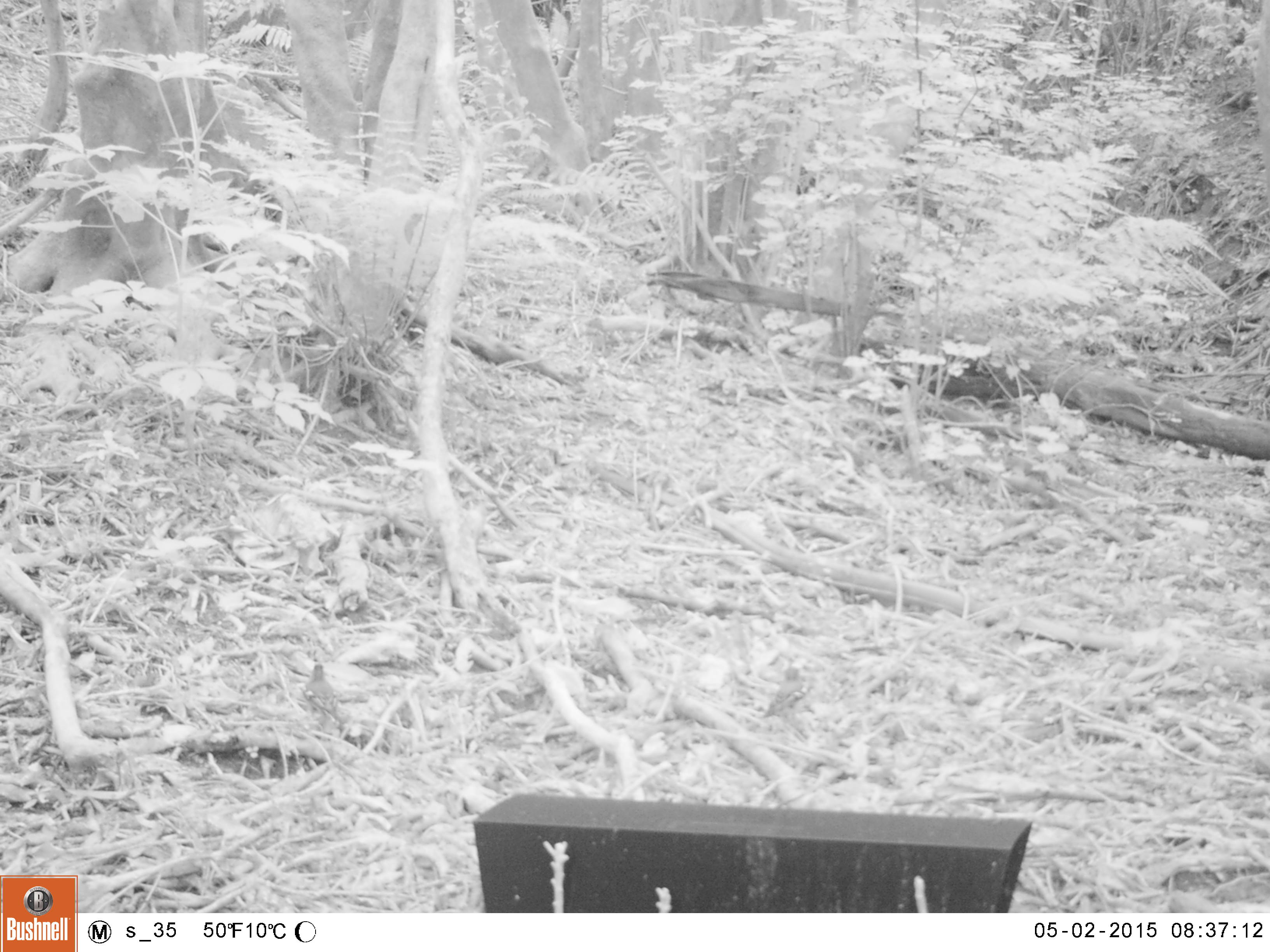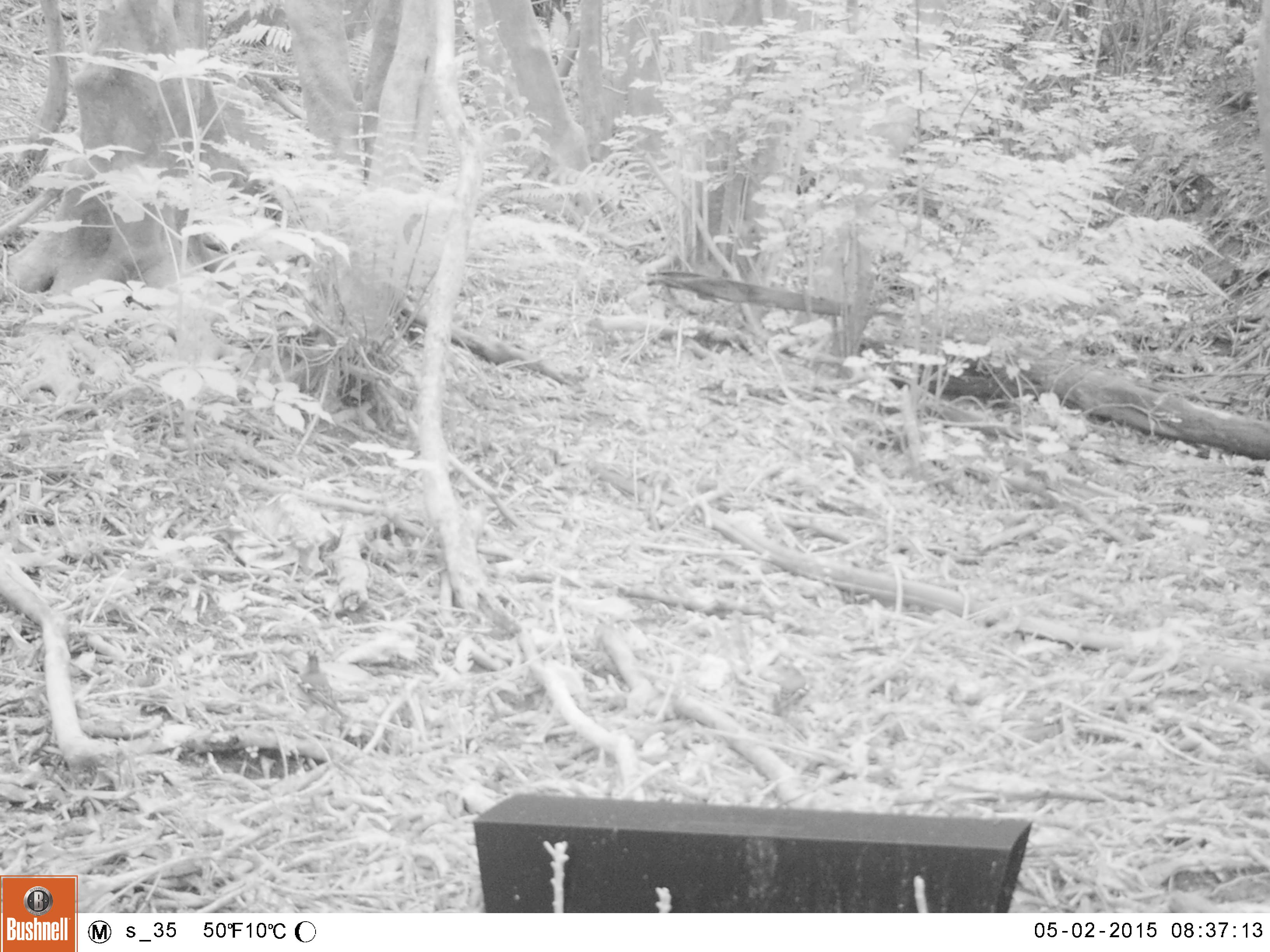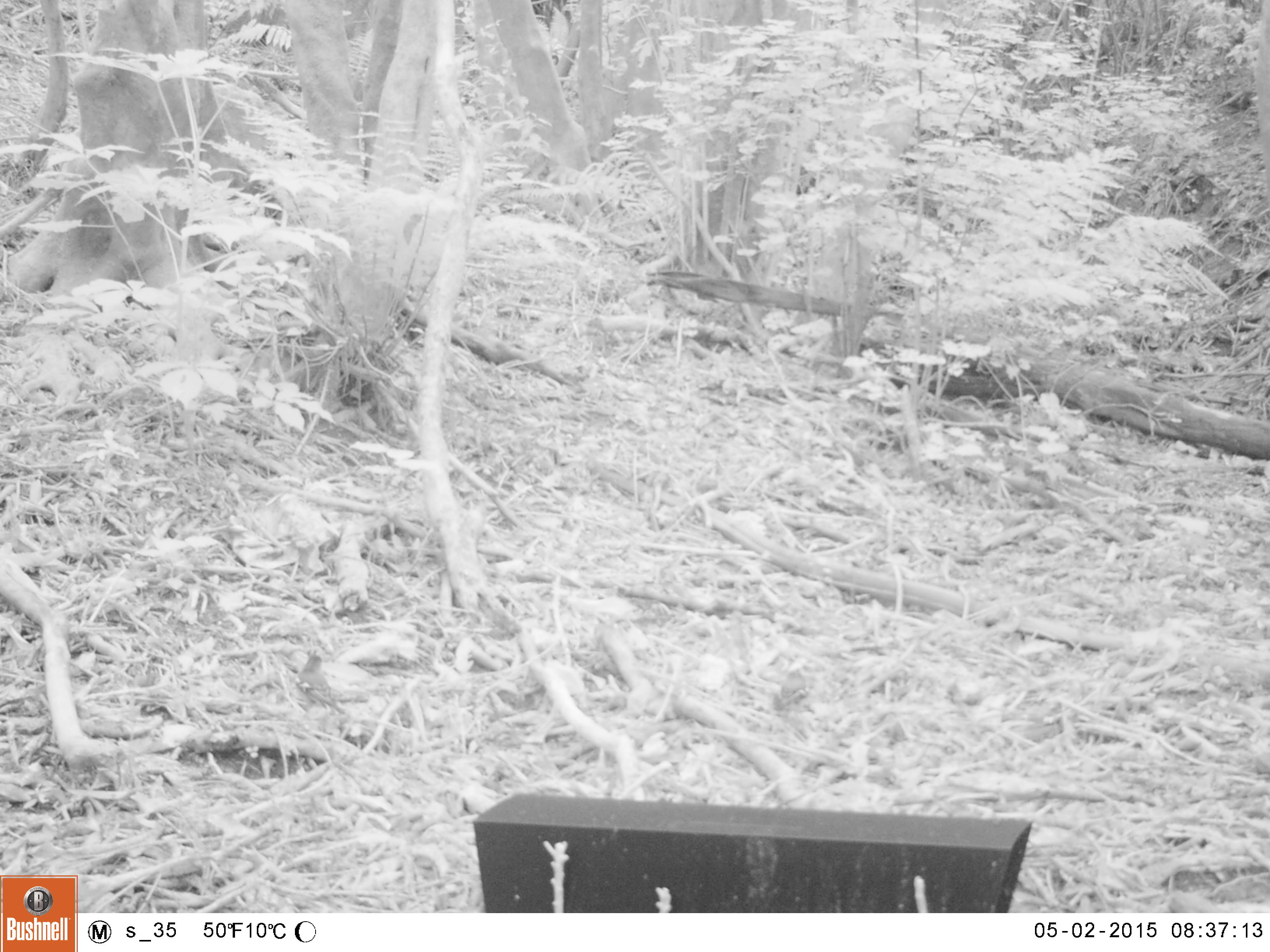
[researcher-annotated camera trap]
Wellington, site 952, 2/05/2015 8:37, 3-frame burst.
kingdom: Animalia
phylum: Chordata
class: Aves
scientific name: Aves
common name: bird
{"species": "bird (Aves)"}